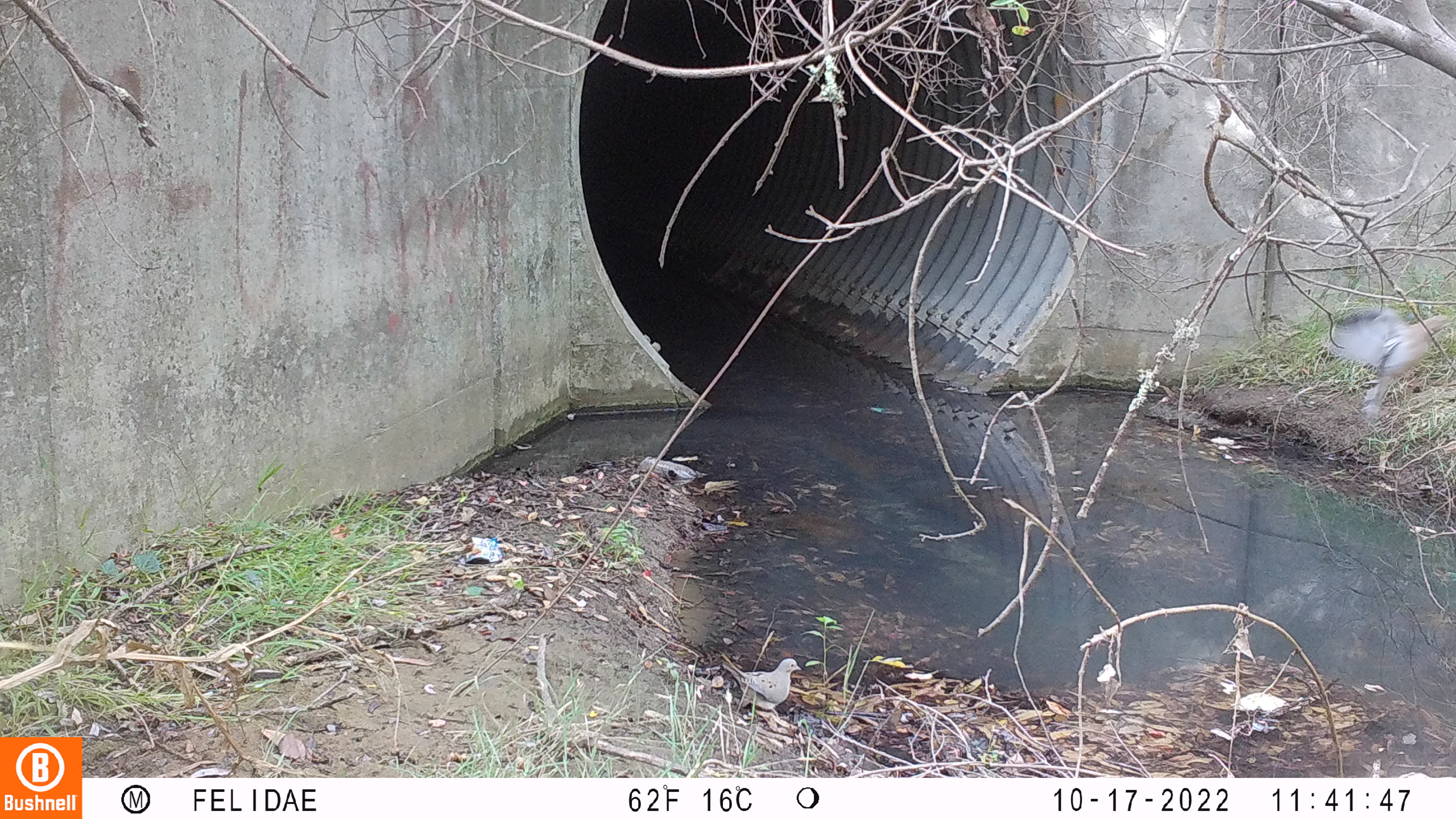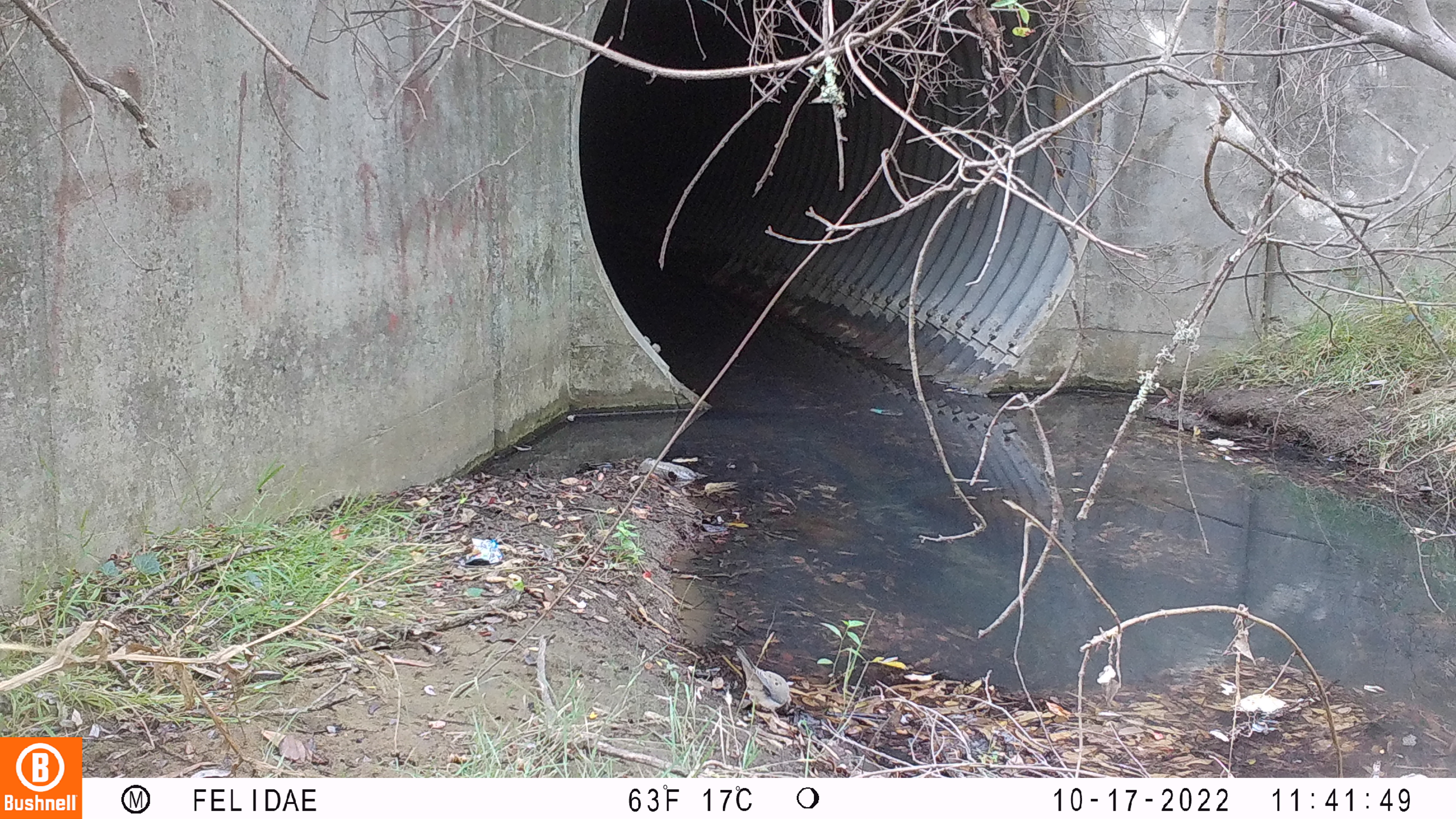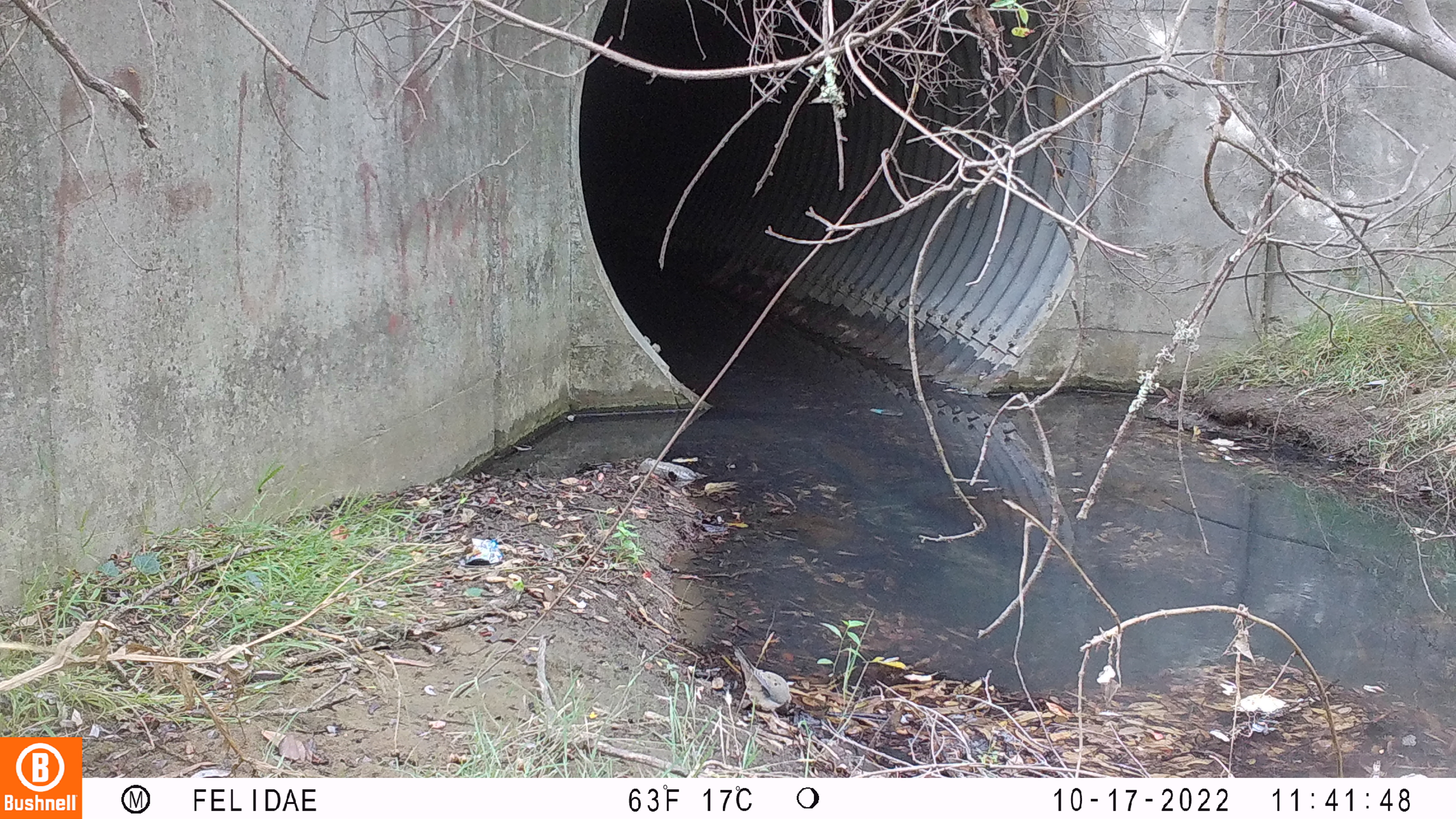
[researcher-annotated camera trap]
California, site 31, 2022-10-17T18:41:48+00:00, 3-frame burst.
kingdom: Animalia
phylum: Chordata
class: Aves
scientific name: Aves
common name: bird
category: unknown bird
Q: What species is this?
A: Unknown bird (bird) (Aves).